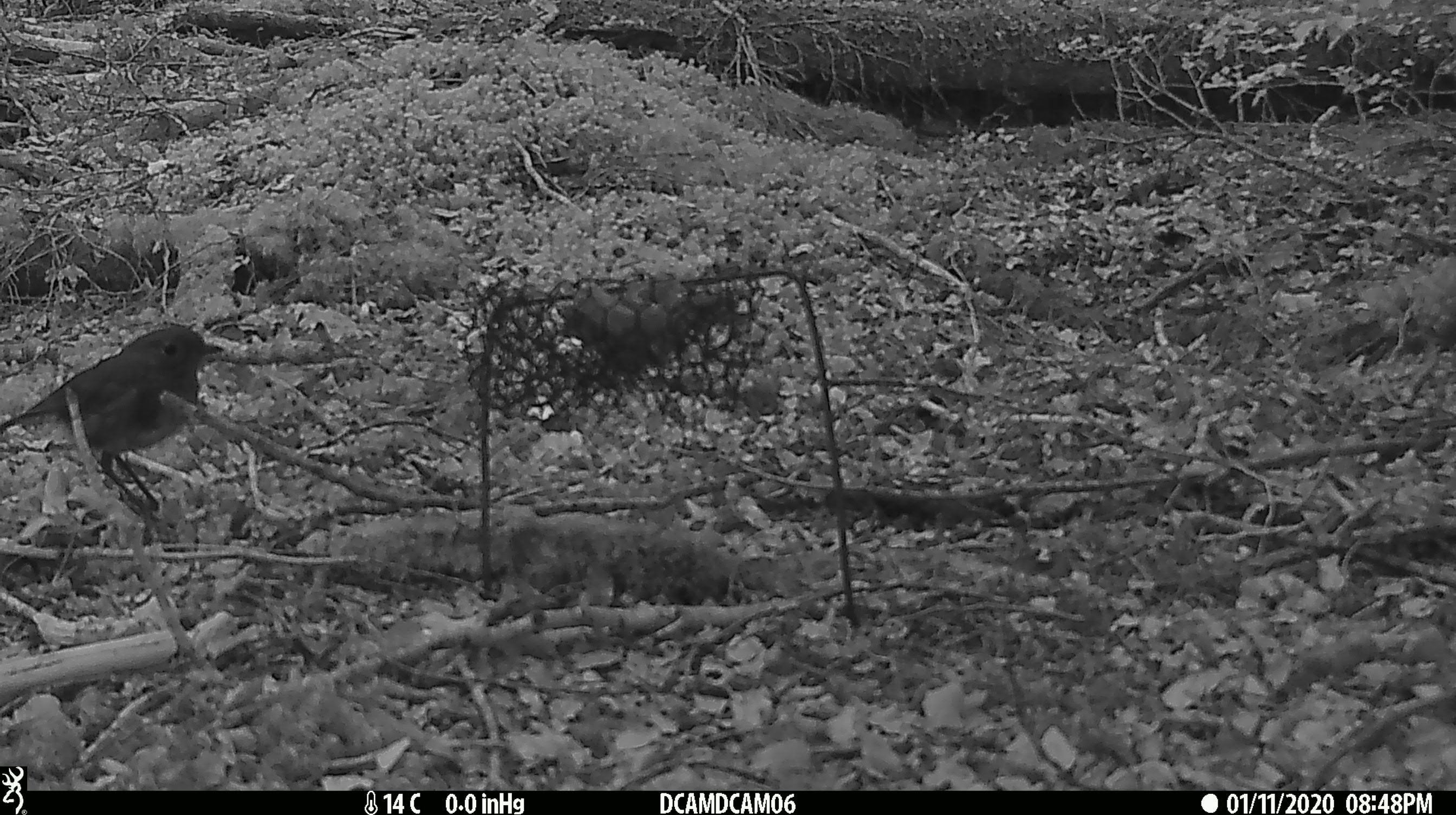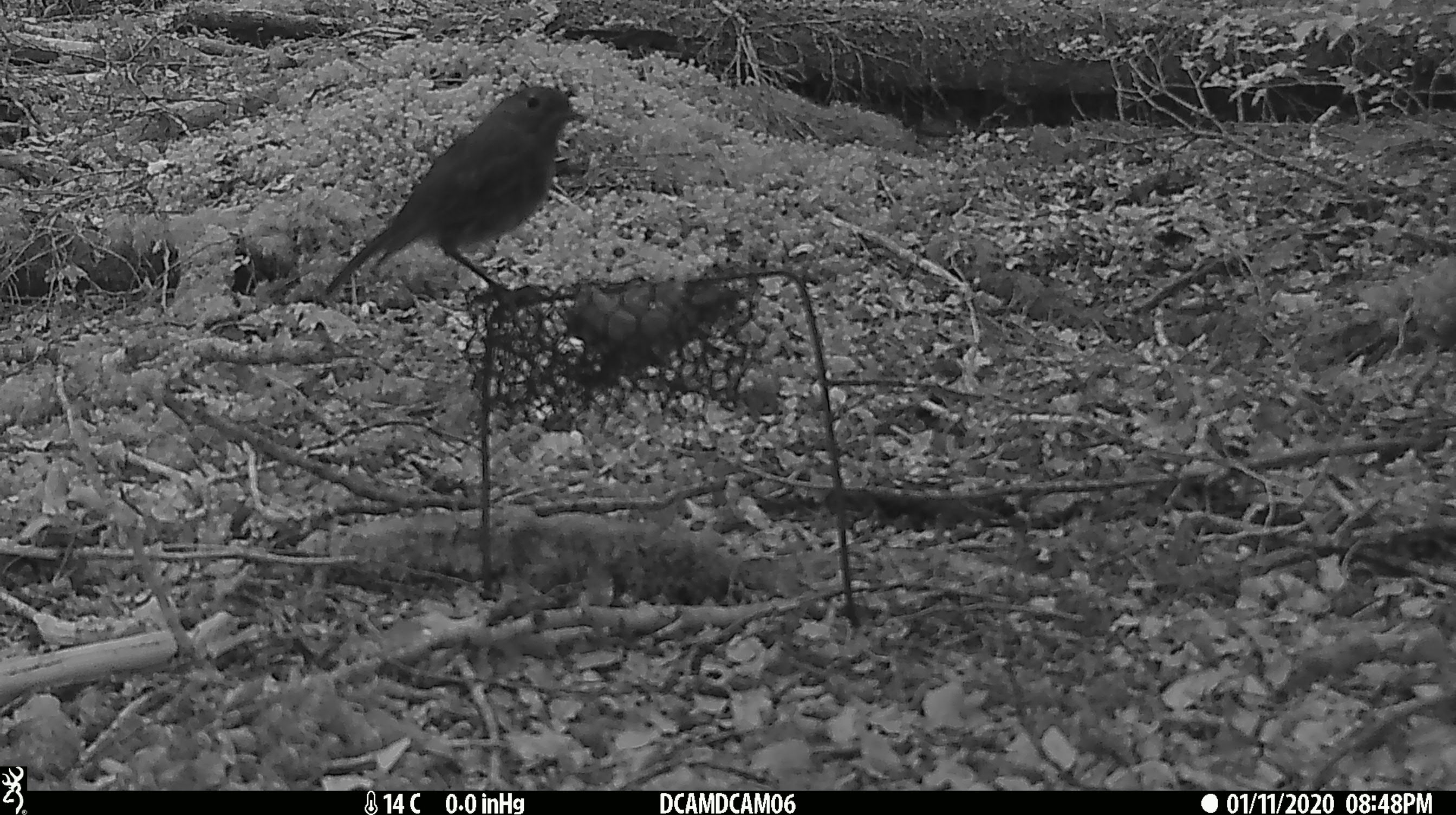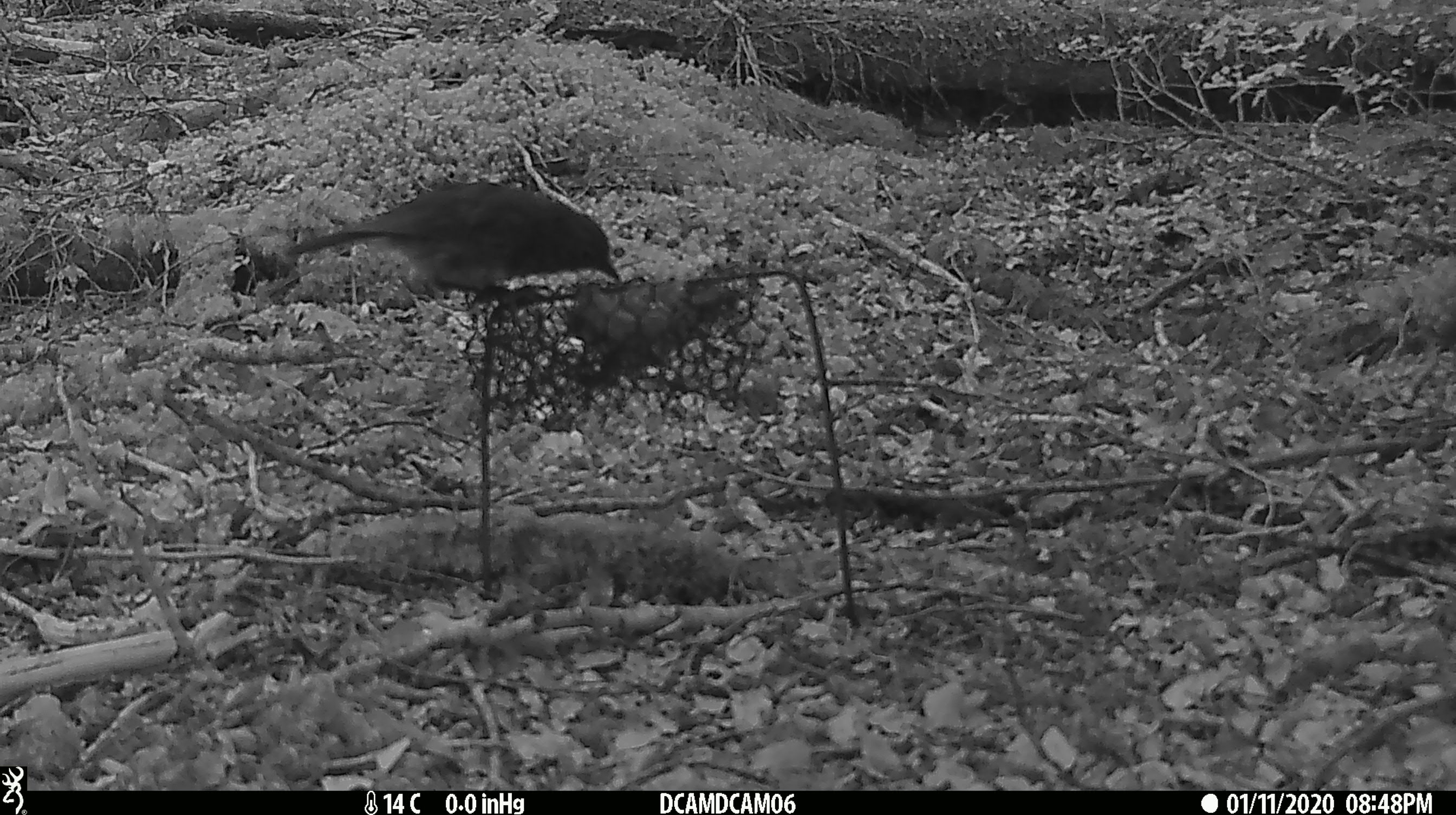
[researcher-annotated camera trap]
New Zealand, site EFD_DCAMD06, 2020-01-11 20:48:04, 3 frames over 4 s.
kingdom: Animalia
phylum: Chordata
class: Aves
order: Passeriformes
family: Petroicidae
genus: Petroica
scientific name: Petroica australis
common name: new zealand robin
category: robin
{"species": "robin (new zealand robin) (Petroica australis)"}